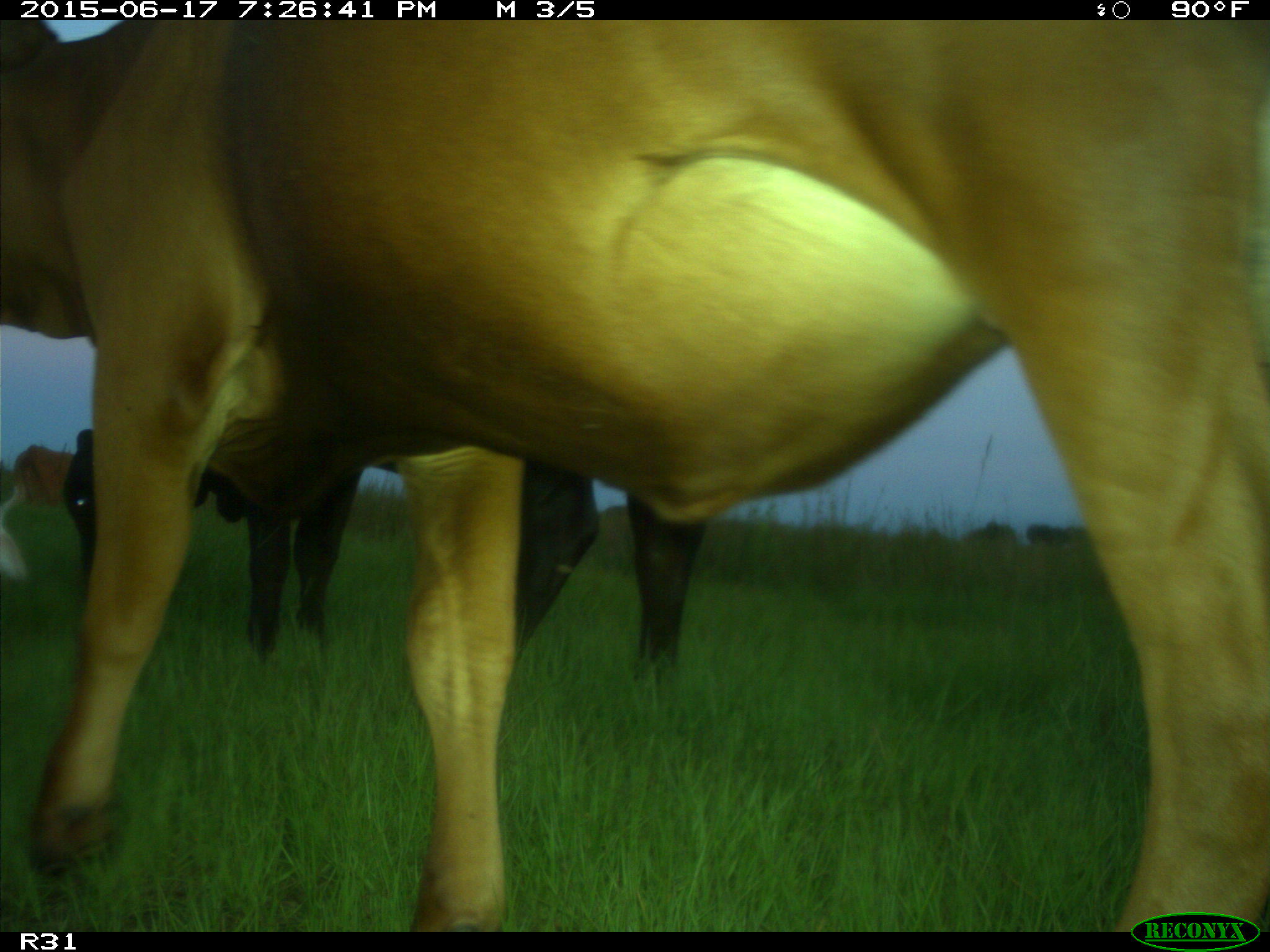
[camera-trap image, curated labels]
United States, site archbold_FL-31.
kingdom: Animalia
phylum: Chordata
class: Mammalia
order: Artiodactyla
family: Bovidae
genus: Bos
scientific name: Bos taurus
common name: domestic cow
Bos taurus (domestic cow).